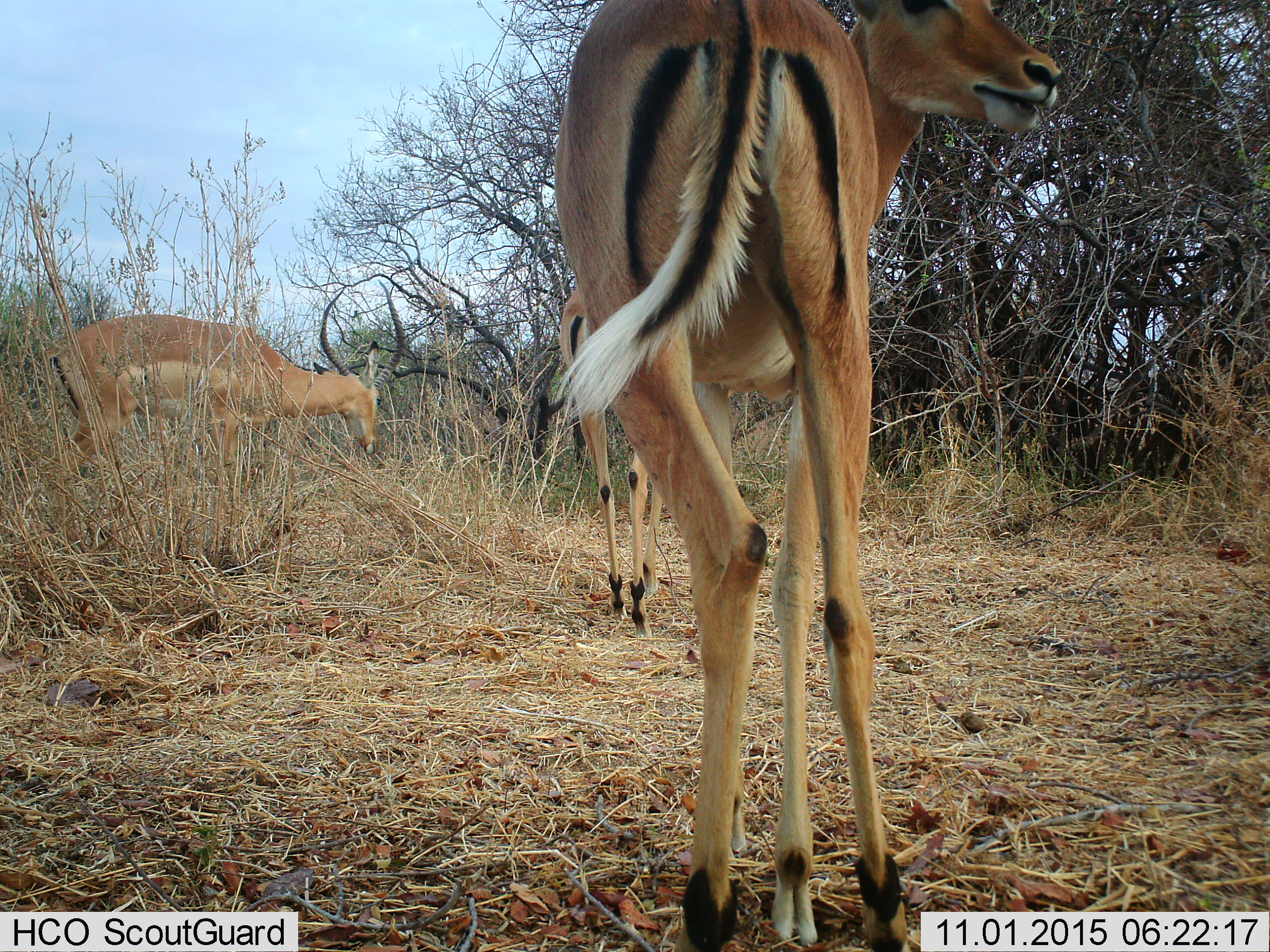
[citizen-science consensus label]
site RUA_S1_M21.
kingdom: Animalia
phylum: Chordata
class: Mammalia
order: Artiodactyla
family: Bovidae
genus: Aepyceros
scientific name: Aepyceros melampus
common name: impala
Impala (Aepyceros melampus), count 3. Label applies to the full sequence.